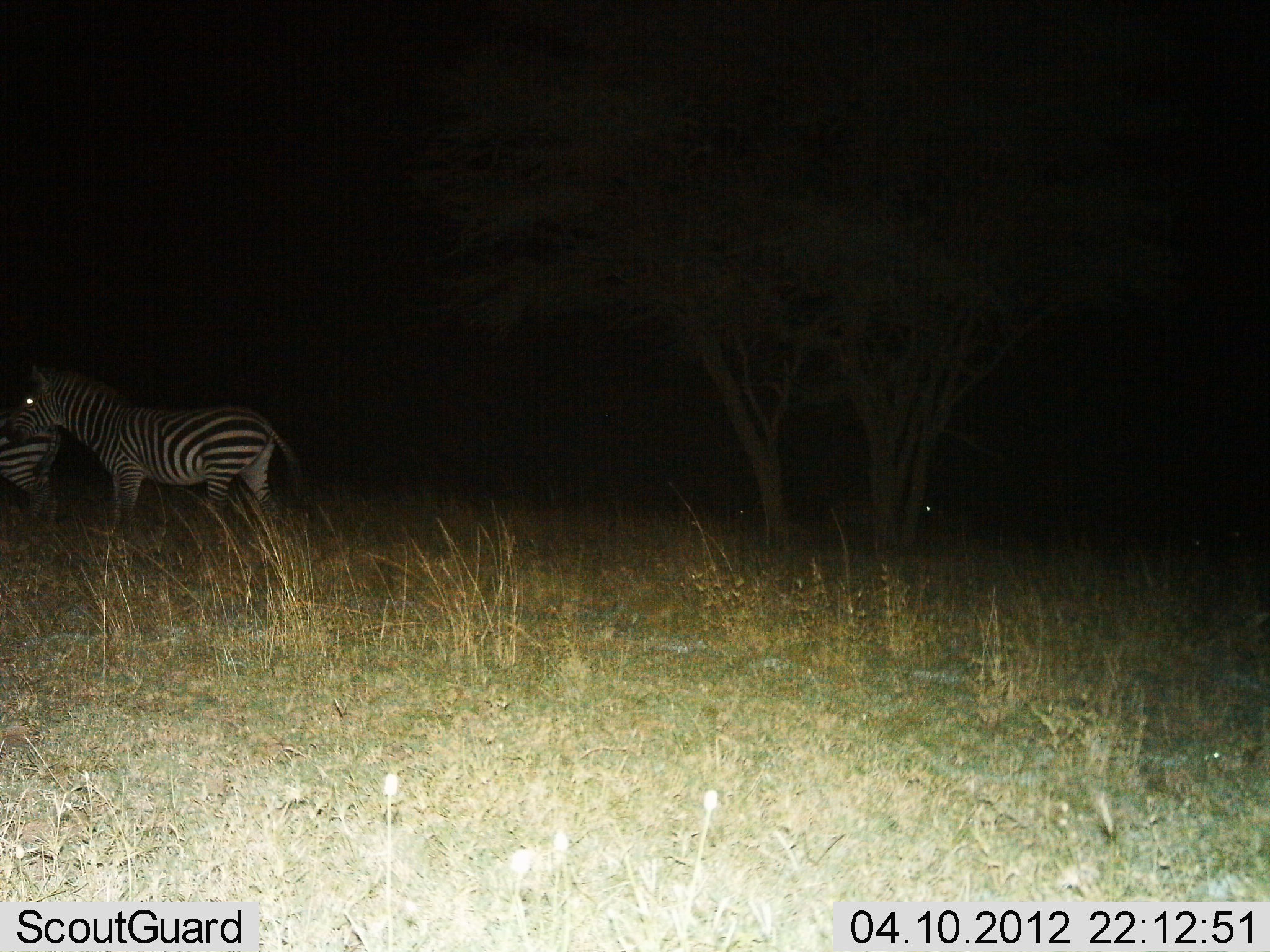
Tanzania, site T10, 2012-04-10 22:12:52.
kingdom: Animalia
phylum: Chordata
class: Mammalia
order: Perissodactyla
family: Equidae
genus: Equus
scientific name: Equus quagga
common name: plains zebra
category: zebra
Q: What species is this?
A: Zebra (plains zebra) (Equus quagga).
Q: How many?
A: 2.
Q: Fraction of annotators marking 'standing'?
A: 67%.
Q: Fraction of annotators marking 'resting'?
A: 0%.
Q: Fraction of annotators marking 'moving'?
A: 33%.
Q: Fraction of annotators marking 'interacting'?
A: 0%.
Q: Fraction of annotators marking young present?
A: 0%.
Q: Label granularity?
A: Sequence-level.